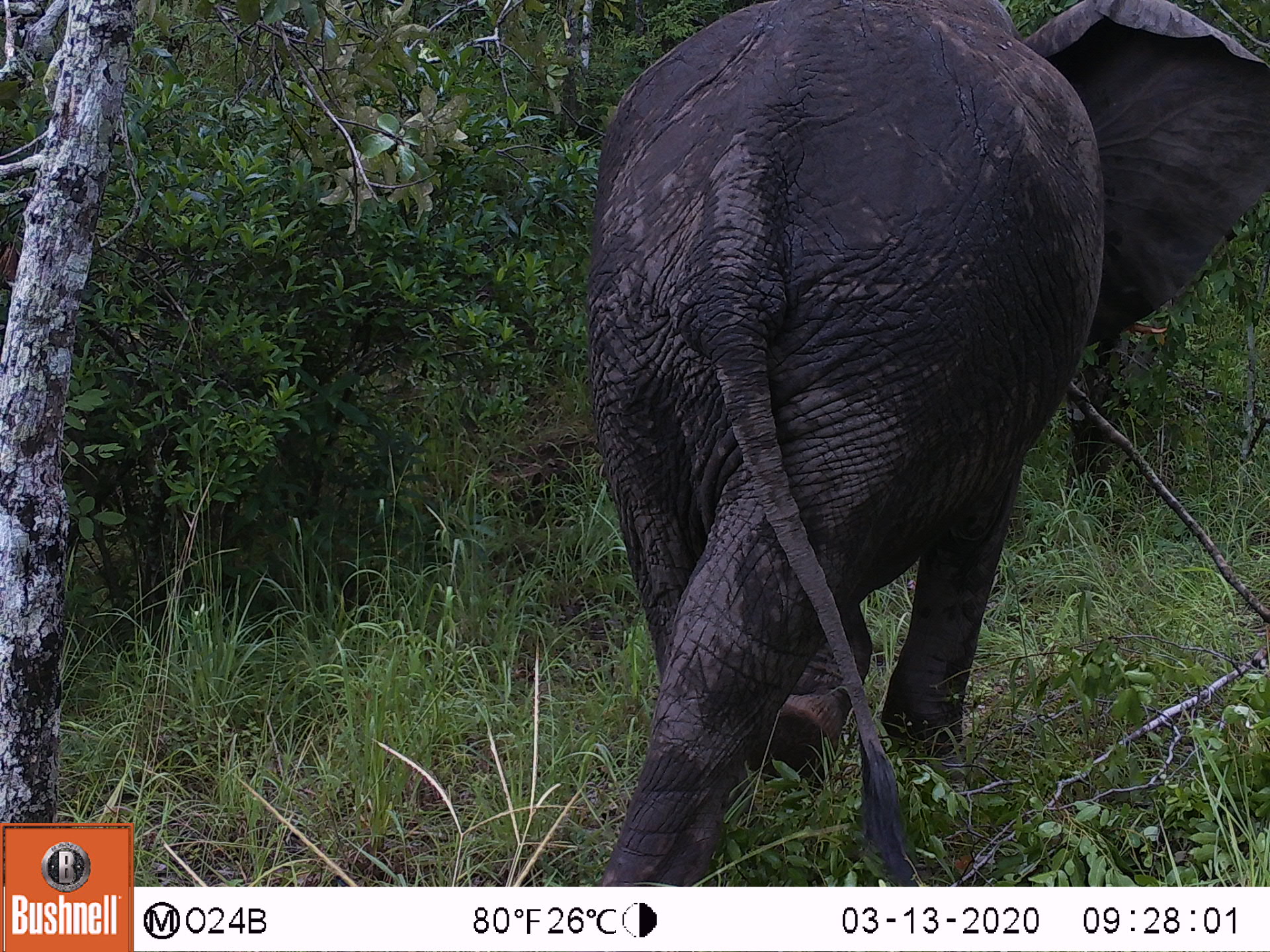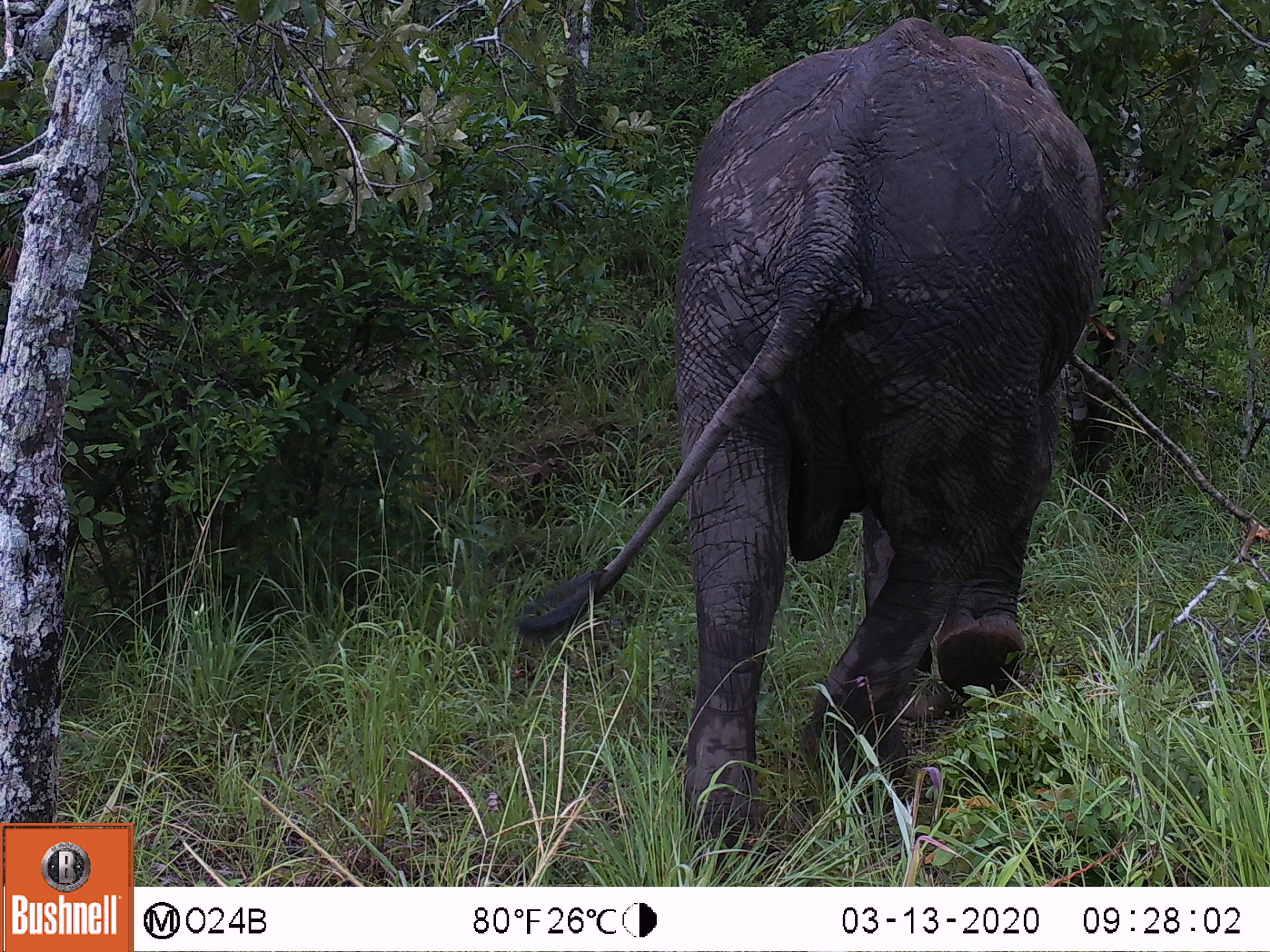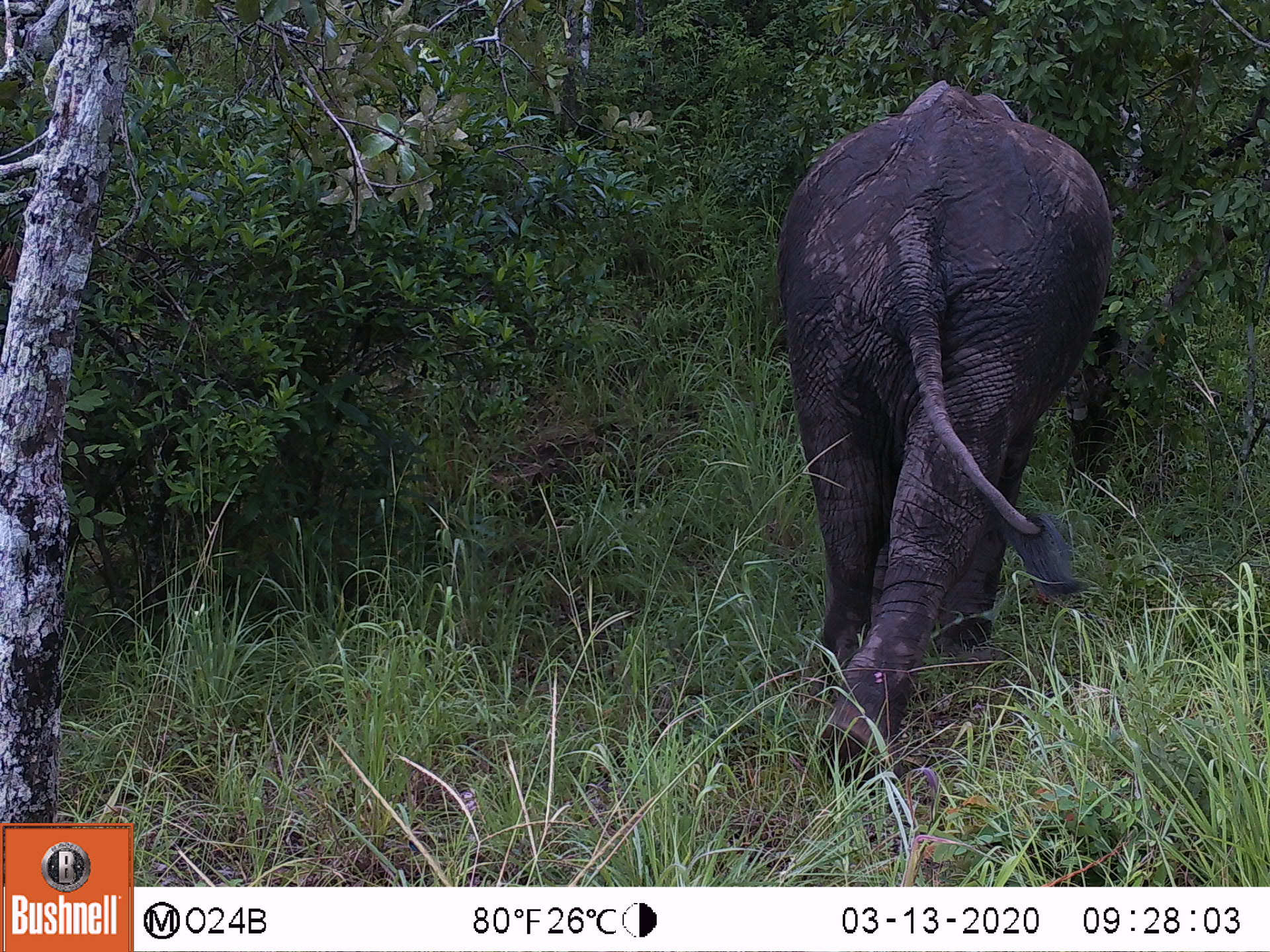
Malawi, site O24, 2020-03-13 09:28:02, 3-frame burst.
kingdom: Animalia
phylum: Chordata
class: Mammalia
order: Proboscidea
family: Elephantidae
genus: Loxodonta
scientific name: Loxodonta africana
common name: african savanna elephant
African savanna elephant (Loxodonta africana), count 1.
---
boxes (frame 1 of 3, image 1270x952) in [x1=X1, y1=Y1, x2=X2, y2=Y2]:
african savanna elephant: [x1=577, y1=0, x2=1268, y2=882]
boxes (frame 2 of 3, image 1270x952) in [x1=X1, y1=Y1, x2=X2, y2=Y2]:
african savanna elephant: [x1=511, y1=17, x2=1095, y2=847]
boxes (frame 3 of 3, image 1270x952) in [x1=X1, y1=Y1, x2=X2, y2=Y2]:
african savanna elephant: [x1=765, y1=70, x2=1116, y2=790]